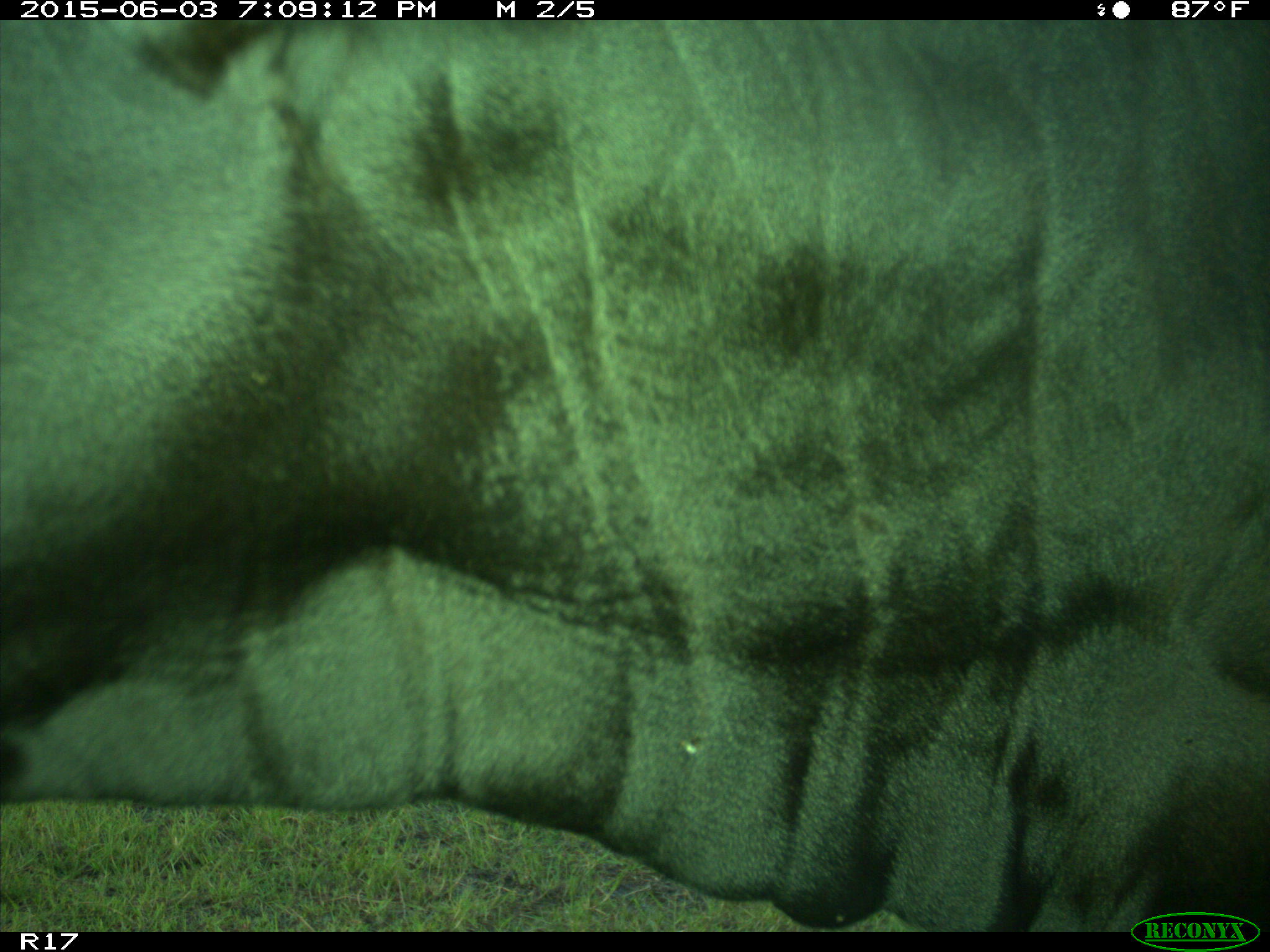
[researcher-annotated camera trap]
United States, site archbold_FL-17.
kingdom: Animalia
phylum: Chordata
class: Mammalia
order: Artiodactyla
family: Bovidae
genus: Bos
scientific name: Bos taurus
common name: domestic cow